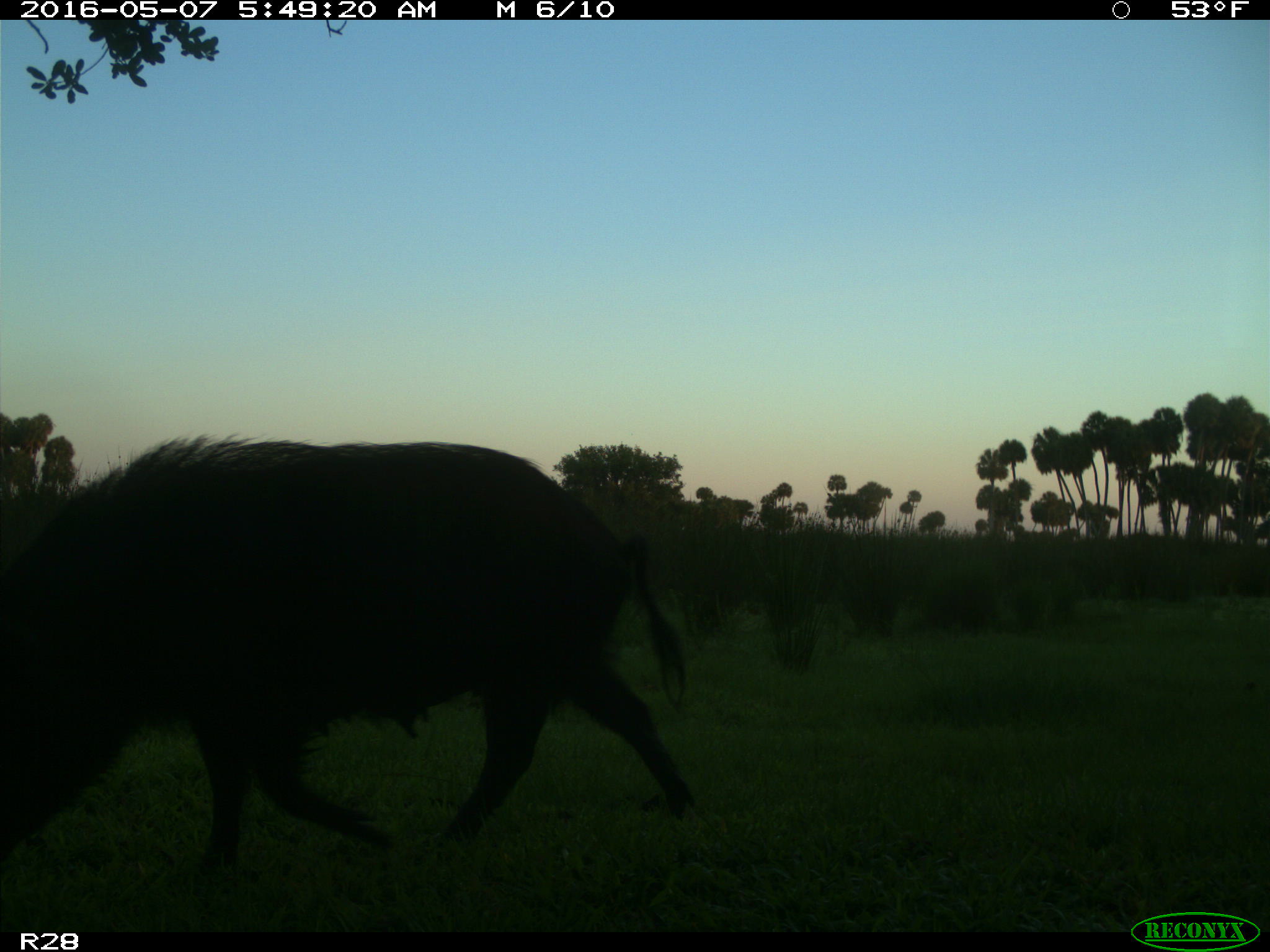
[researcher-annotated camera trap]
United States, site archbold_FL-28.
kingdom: Animalia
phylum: Chordata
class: Mammalia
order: Artiodactyla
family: Suidae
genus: Sus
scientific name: Sus scrofa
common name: wild boar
Sus scrofa (wild boar).